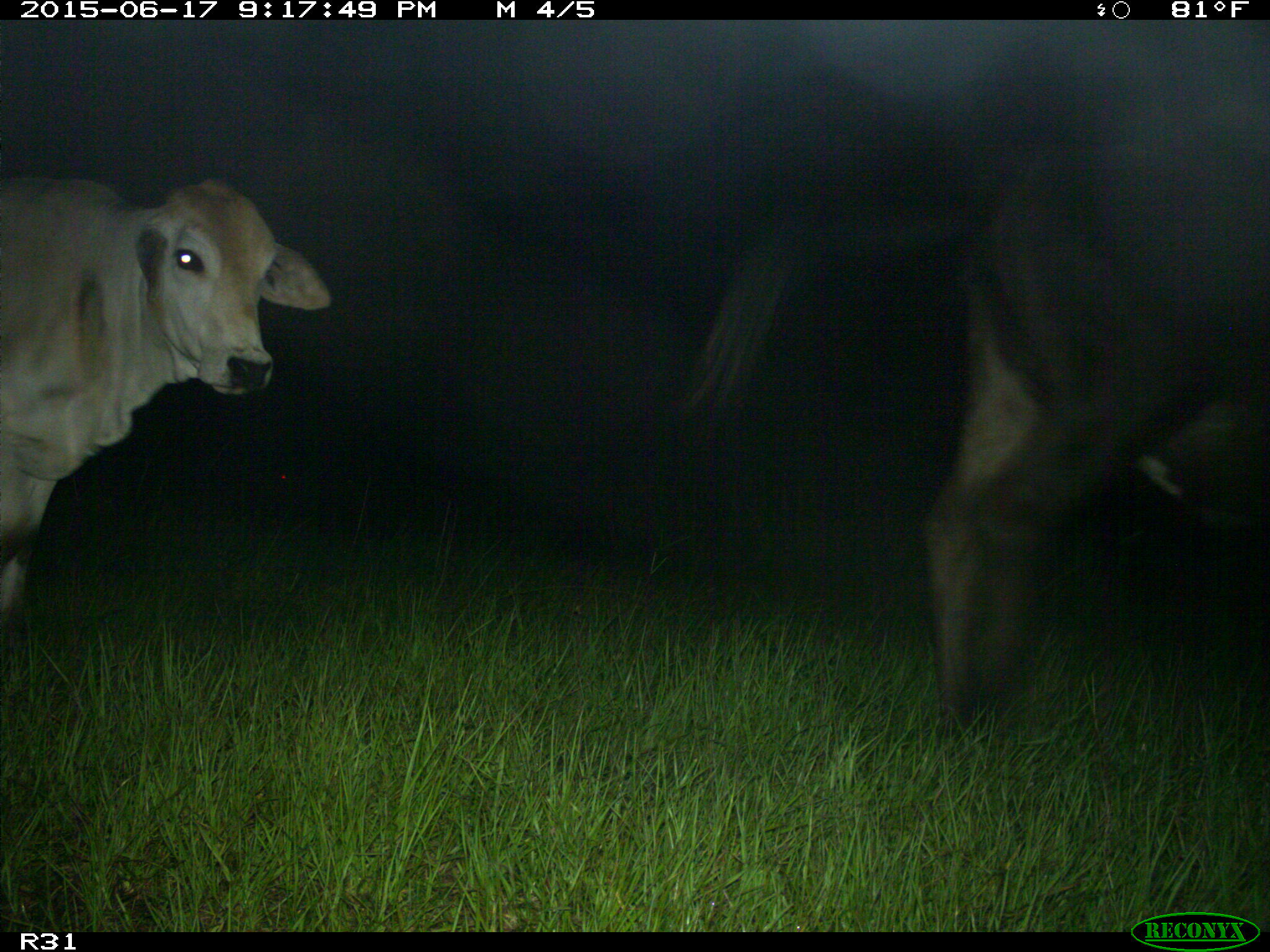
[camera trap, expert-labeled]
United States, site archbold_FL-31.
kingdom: Animalia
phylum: Chordata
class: Mammalia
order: Artiodactyla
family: Bovidae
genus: Bos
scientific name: Bos taurus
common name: domestic cow